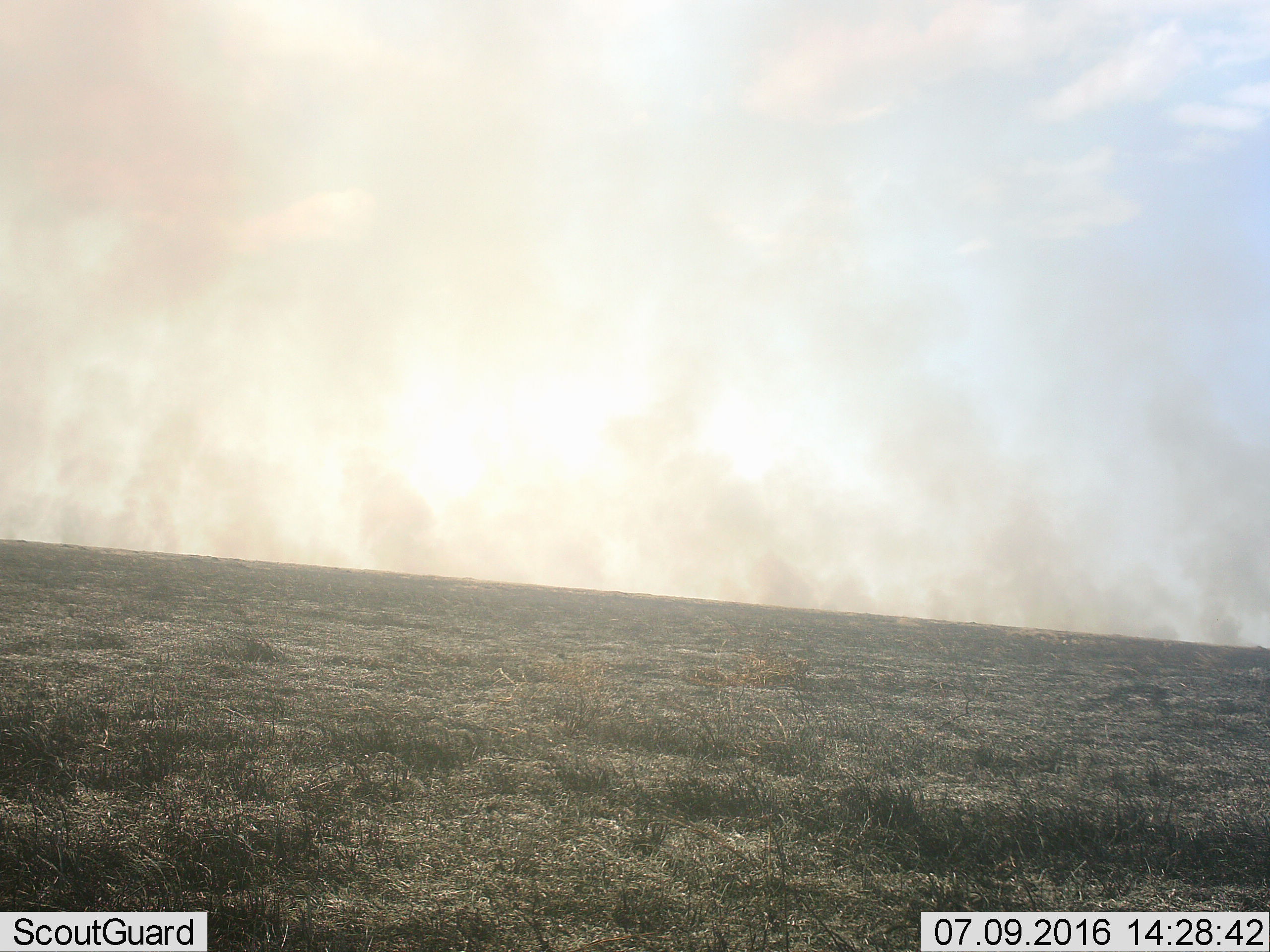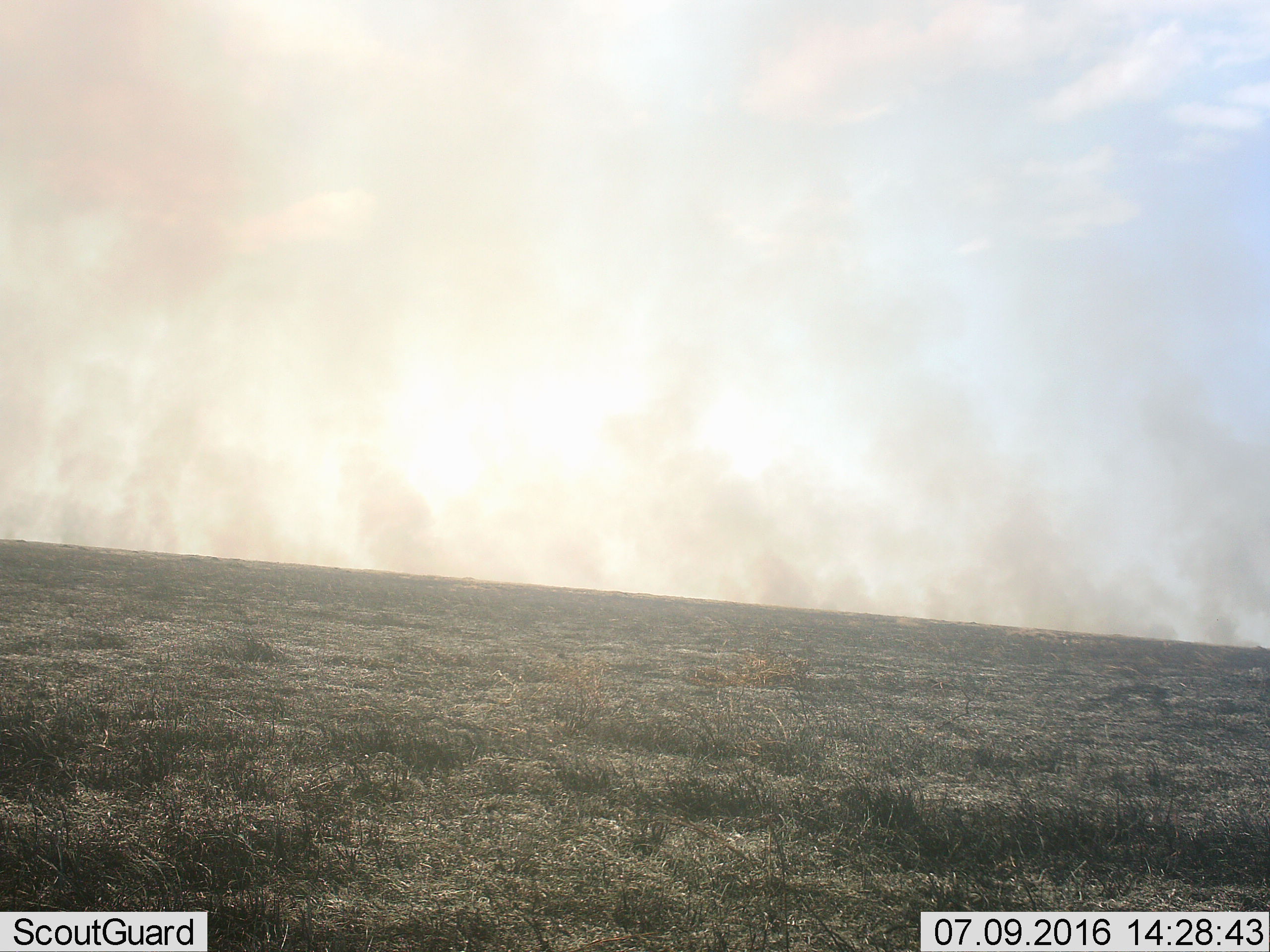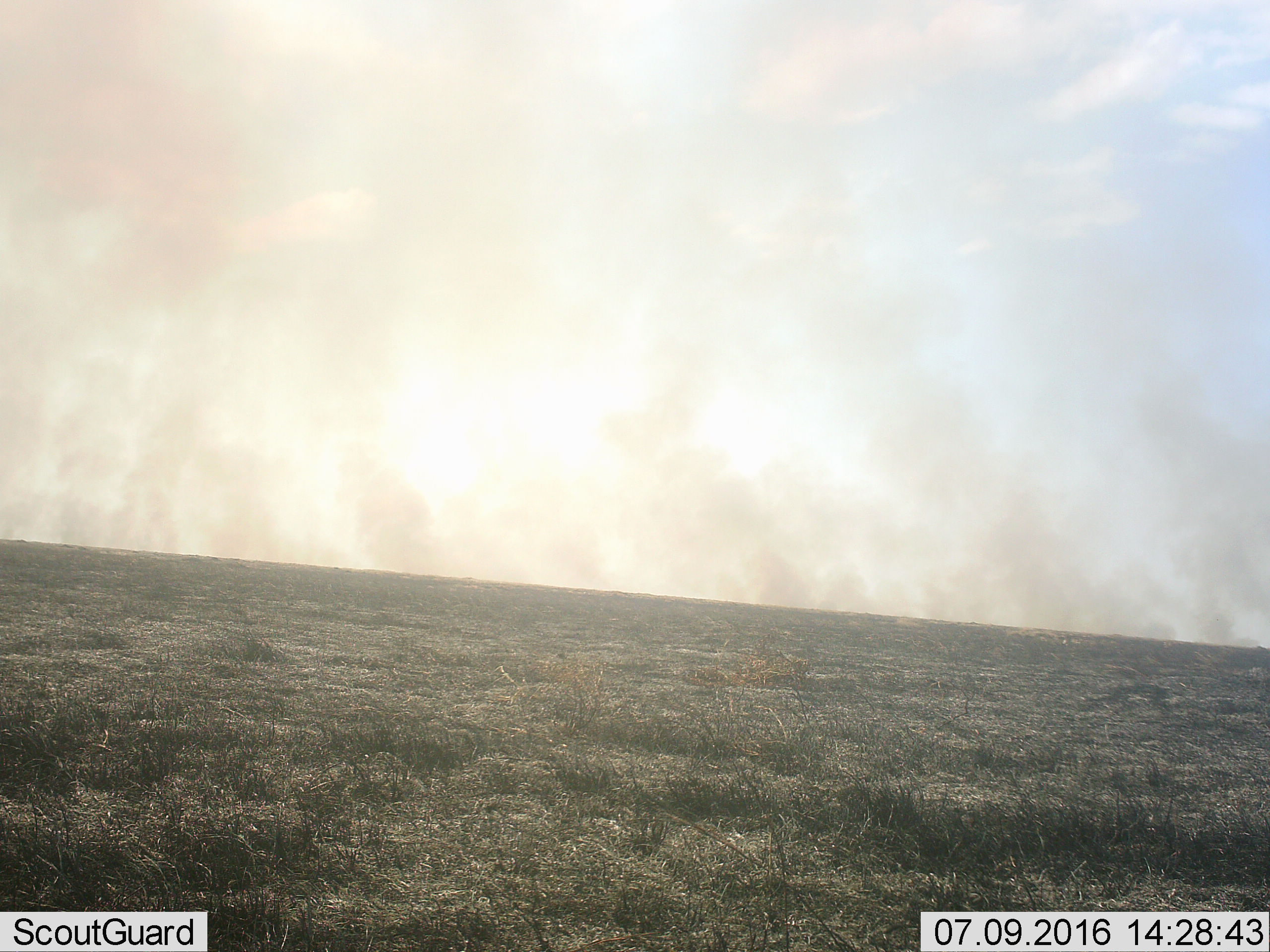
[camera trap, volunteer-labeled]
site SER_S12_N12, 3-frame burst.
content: unidentified animal